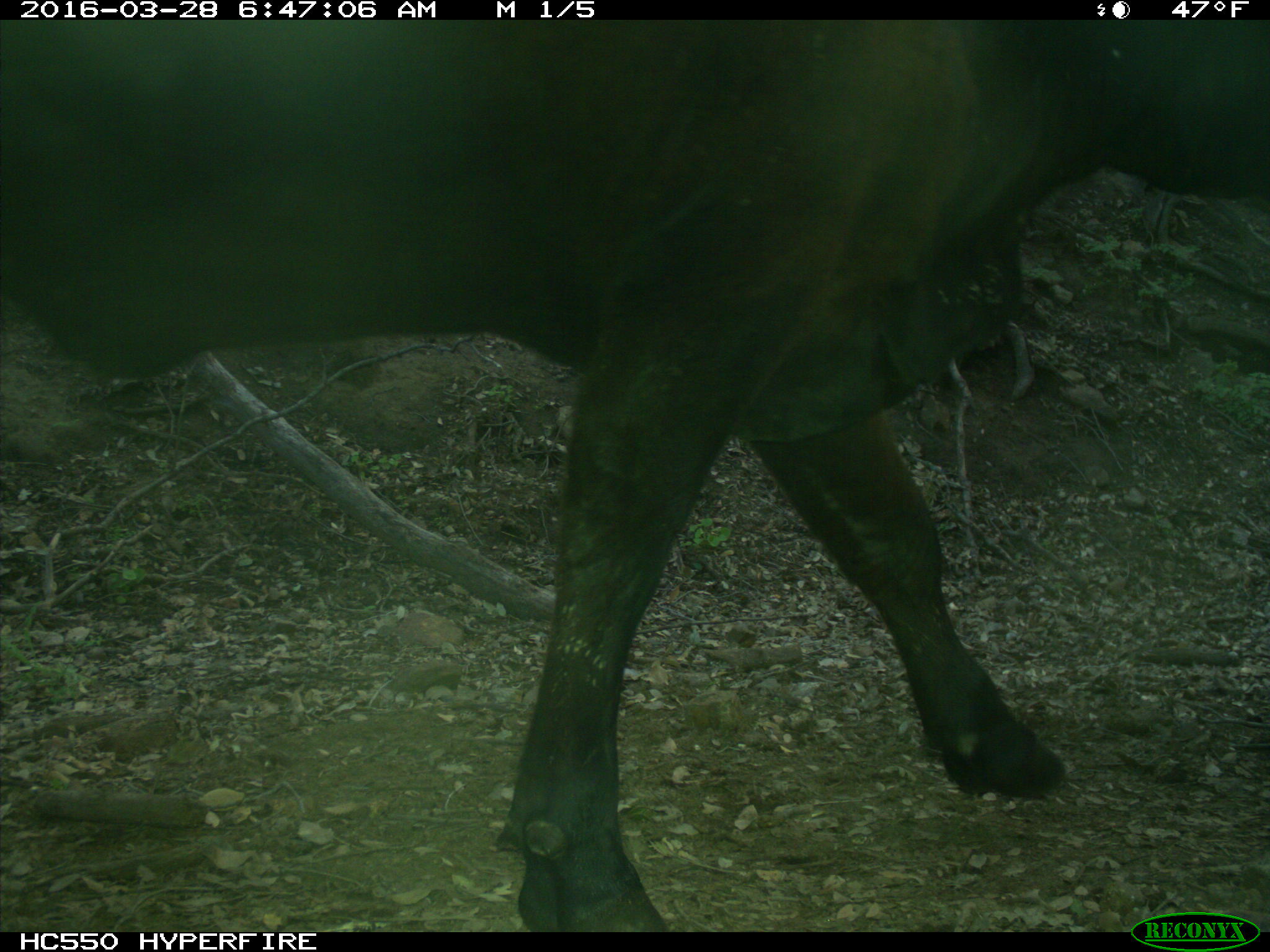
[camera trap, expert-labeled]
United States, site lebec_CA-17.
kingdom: Animalia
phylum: Chordata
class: Mammalia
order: Artiodactyla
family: Bovidae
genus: Bos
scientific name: Bos taurus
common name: domestic cow